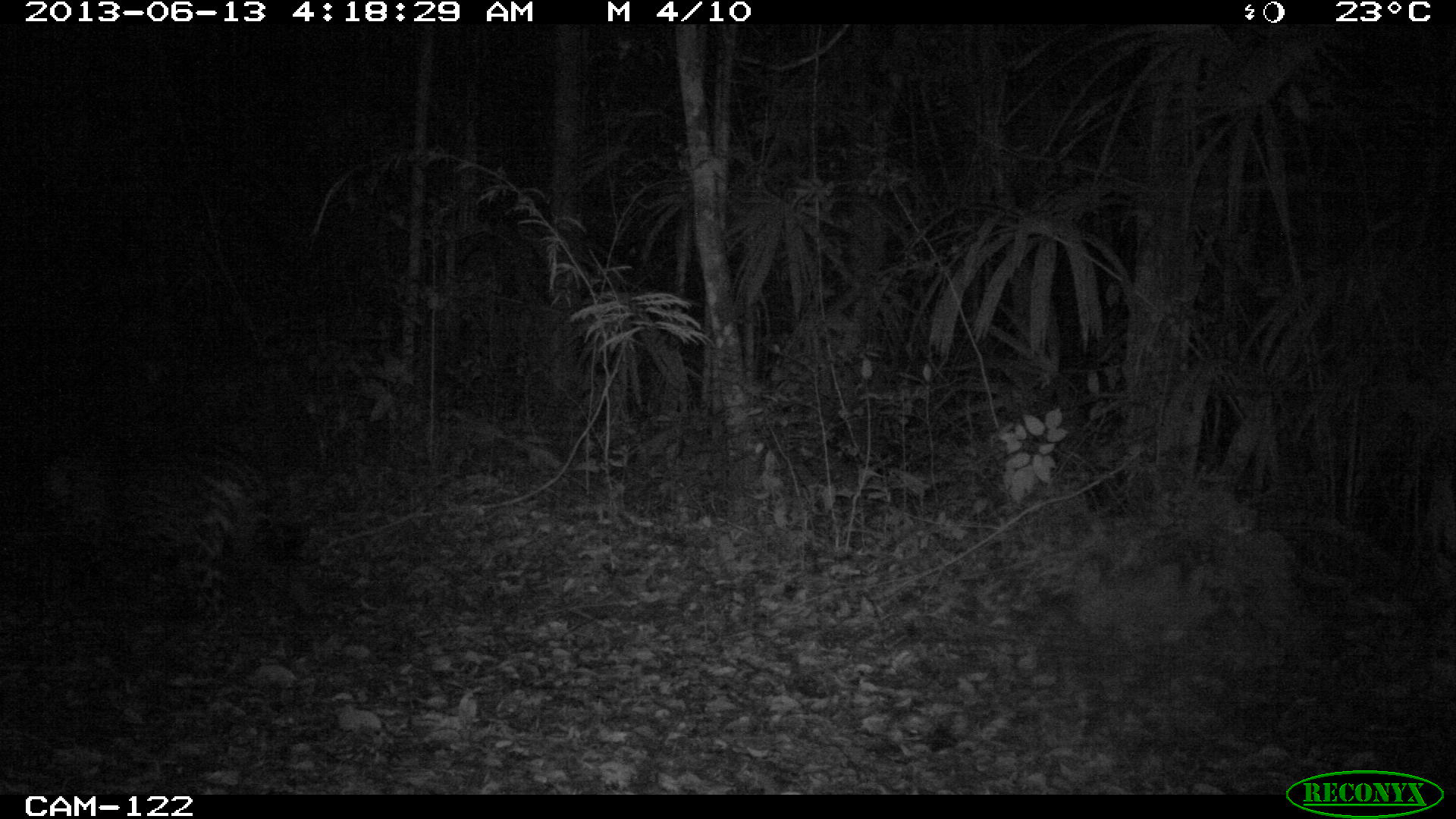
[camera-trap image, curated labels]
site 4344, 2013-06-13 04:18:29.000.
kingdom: Animalia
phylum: Chordata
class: Mammalia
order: Carnivora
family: Felidae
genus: Panthera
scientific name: Panthera onca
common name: jaguar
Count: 1.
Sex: male.